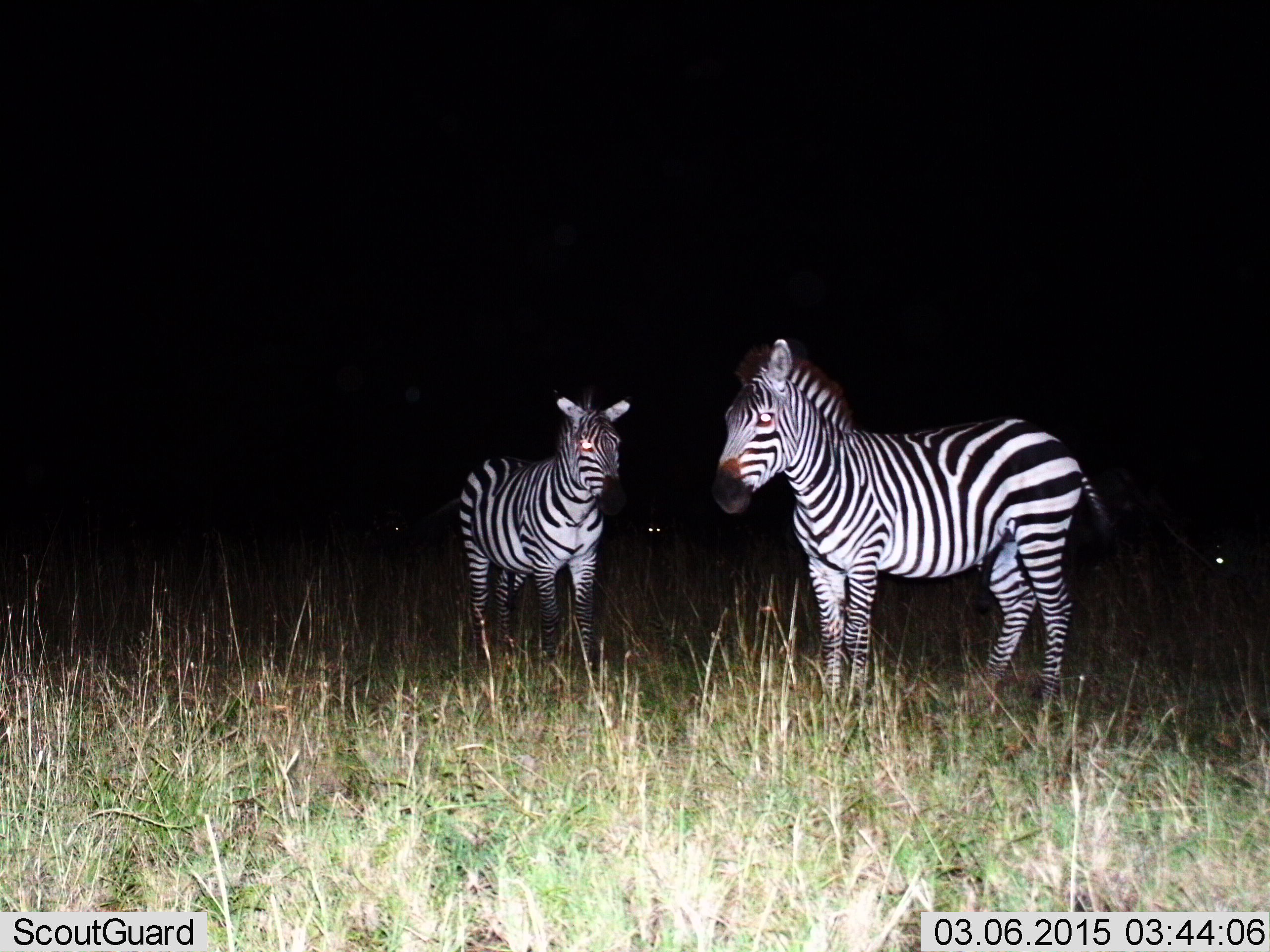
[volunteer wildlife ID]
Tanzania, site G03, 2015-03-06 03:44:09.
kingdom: Animalia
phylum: Chordata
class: Mammalia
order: Perissodactyla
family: Equidae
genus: Equus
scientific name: Equus quagga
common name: plains zebra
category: zebra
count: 2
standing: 100%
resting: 0%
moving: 10%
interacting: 0%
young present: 10%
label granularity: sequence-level